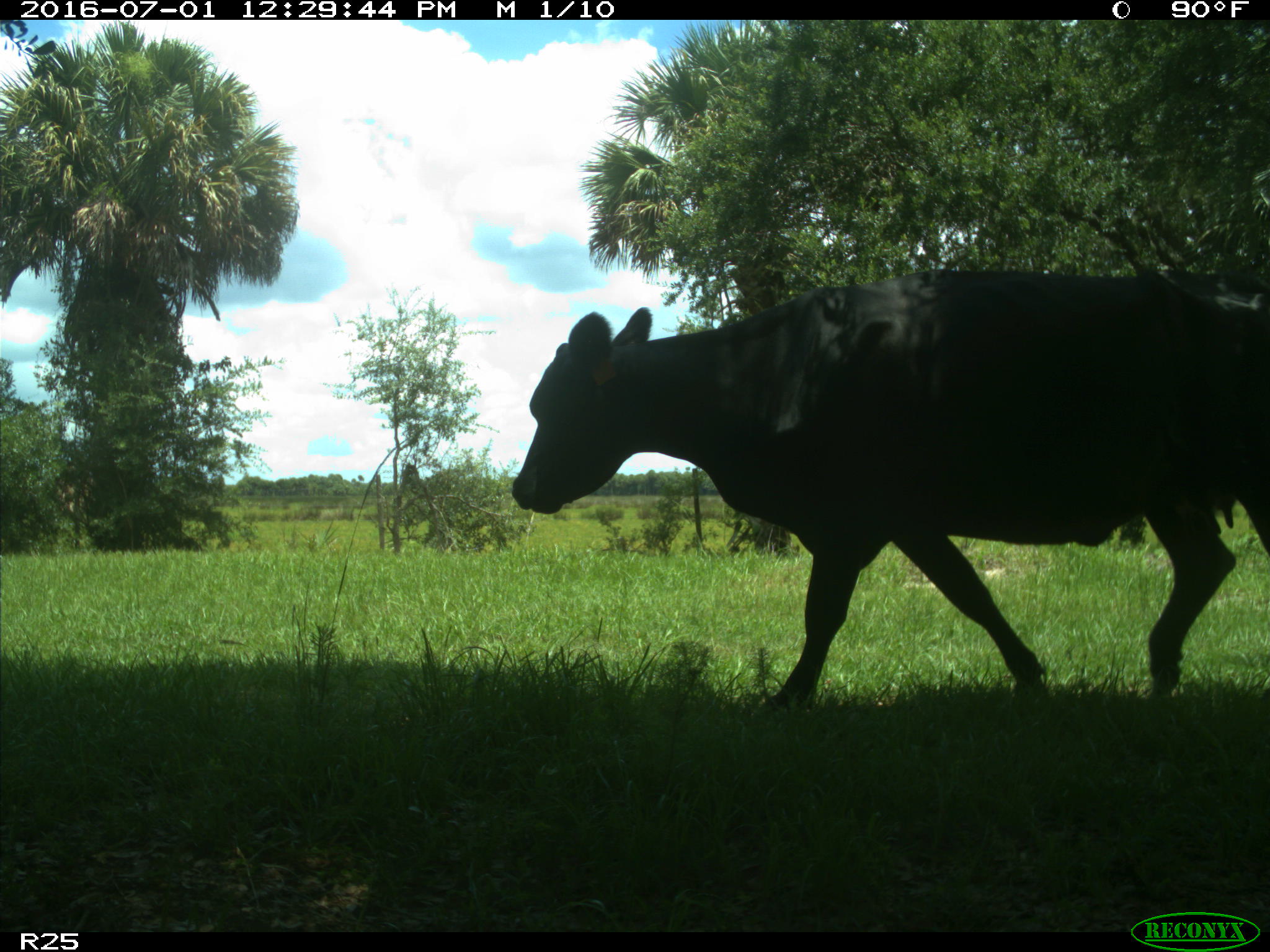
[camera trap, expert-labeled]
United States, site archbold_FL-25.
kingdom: Animalia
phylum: Chordata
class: Mammalia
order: Artiodactyla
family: Bovidae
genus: Bos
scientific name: Bos taurus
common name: domestic cow